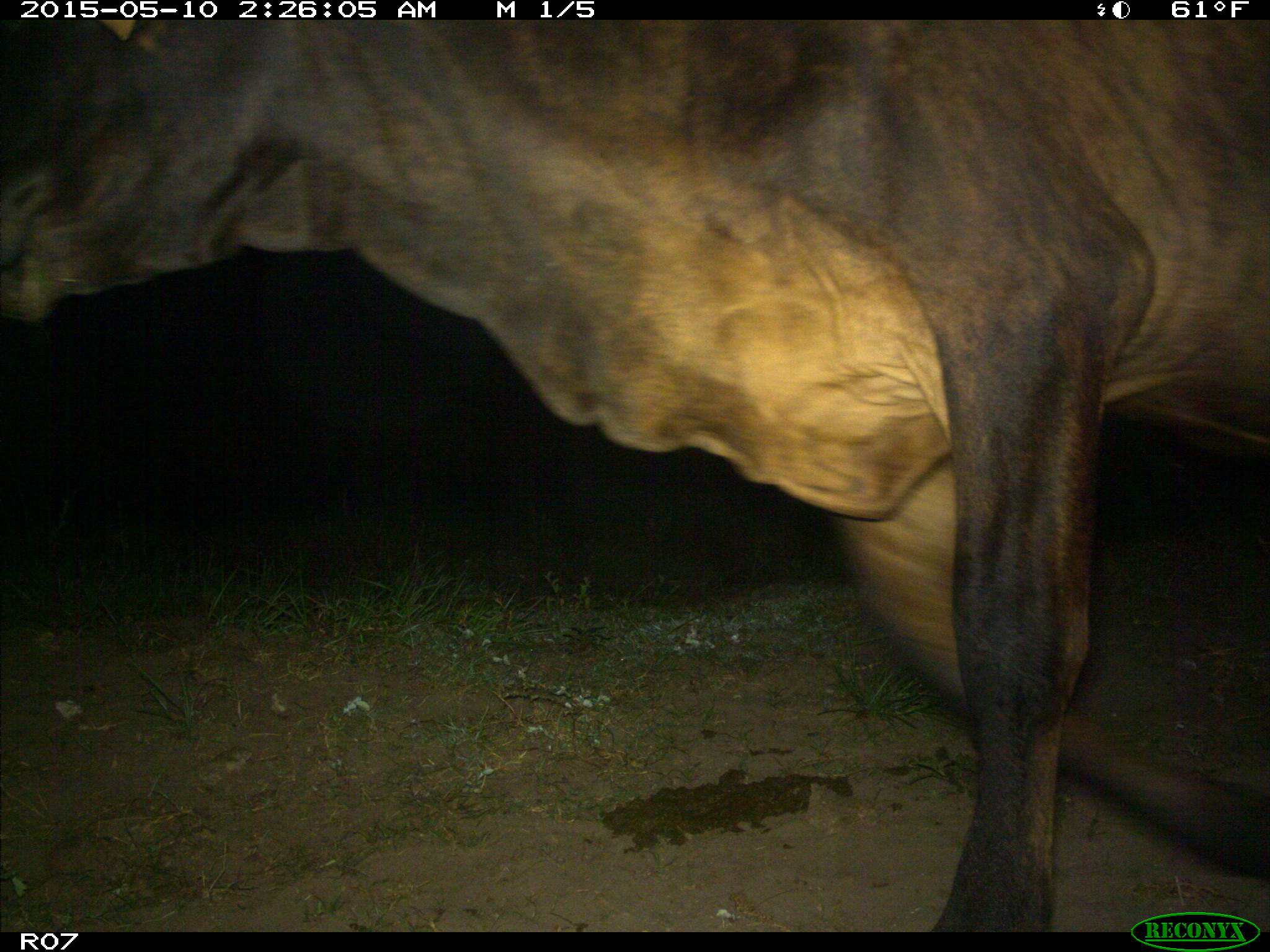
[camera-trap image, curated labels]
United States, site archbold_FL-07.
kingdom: Animalia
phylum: Chordata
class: Mammalia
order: Artiodactyla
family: Bovidae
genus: Bos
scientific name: Bos taurus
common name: domestic cow